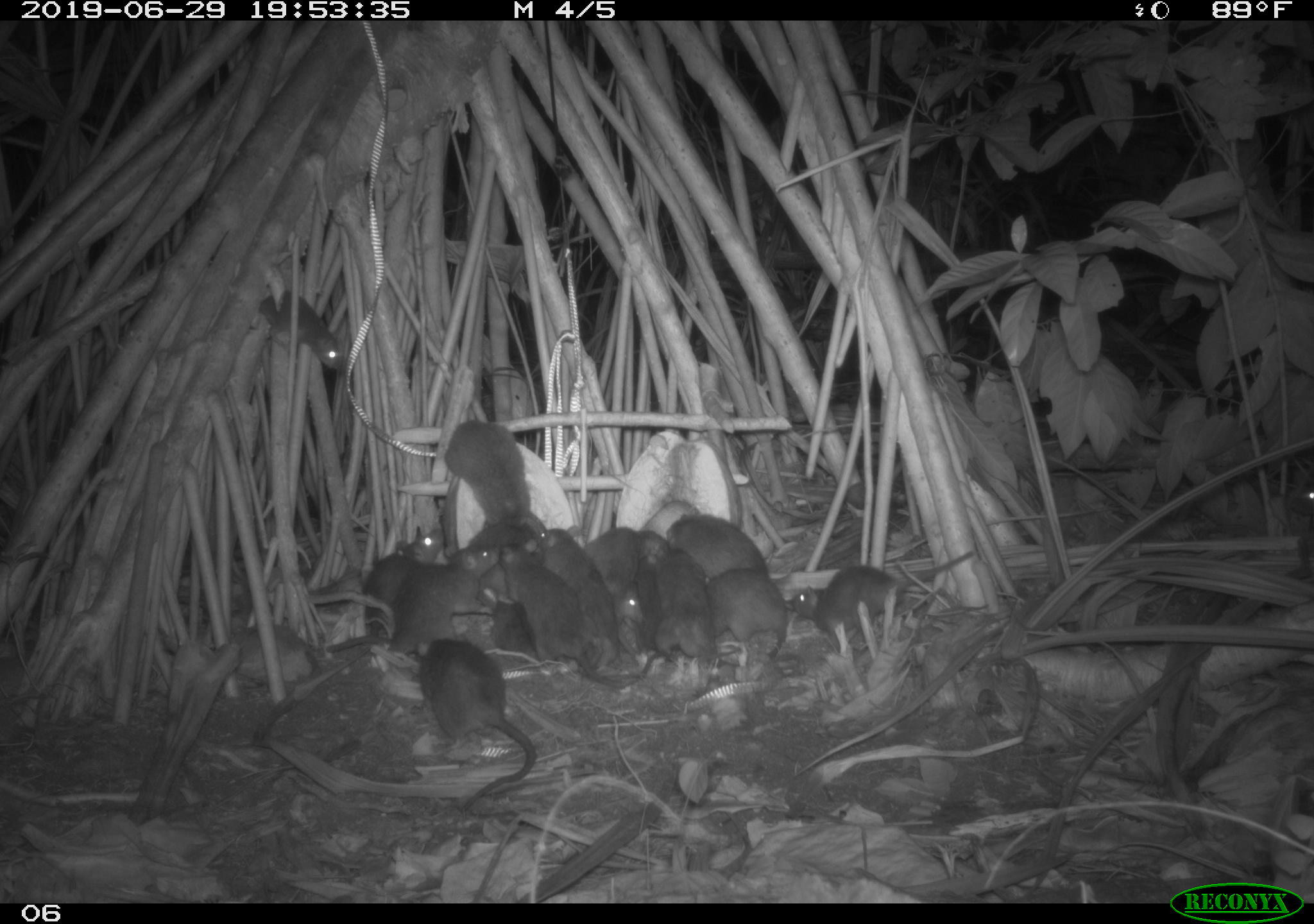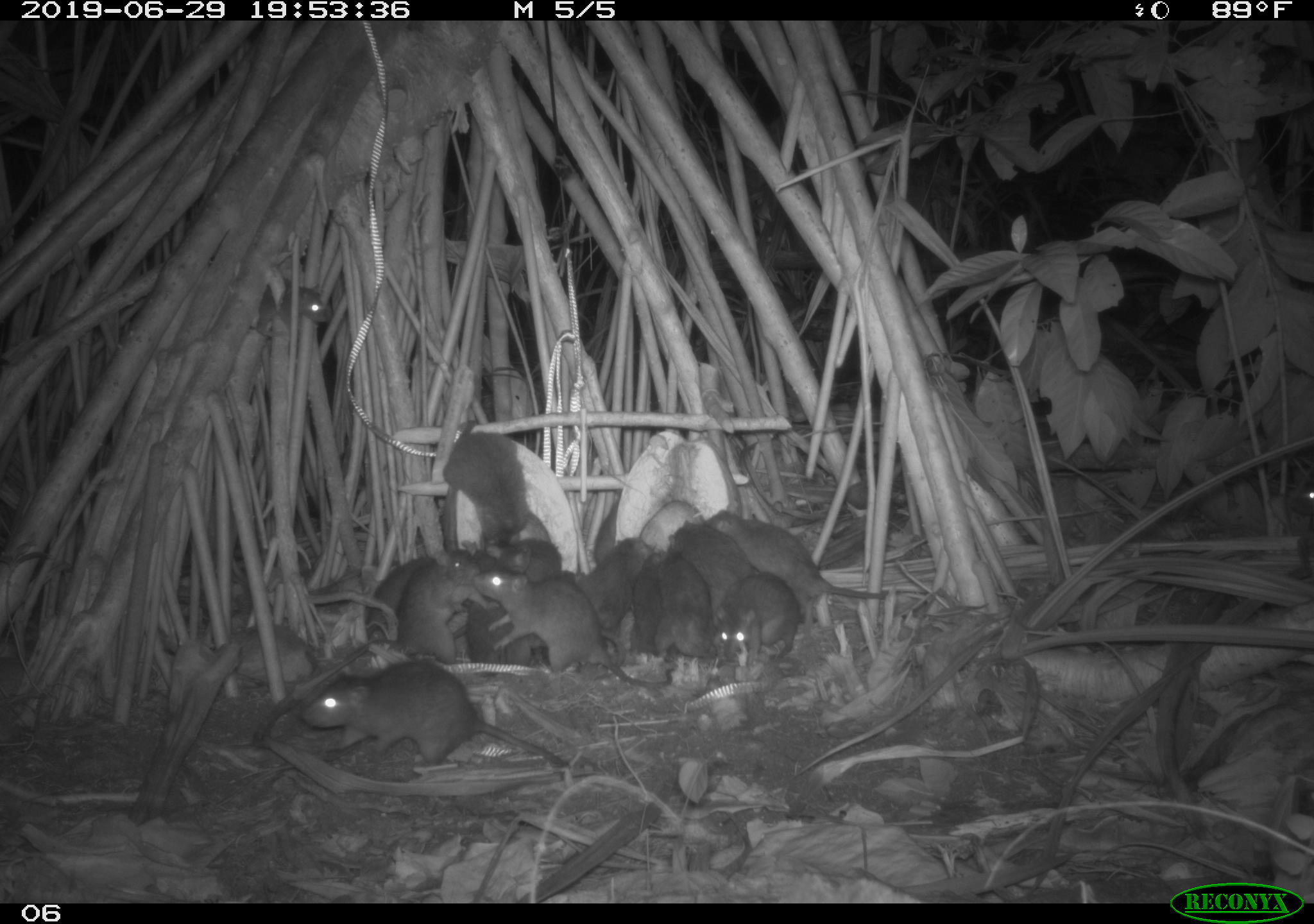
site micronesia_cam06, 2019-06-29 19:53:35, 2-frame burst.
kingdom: Animalia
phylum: Chordata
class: Mammalia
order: Rodentia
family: Muridae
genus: Rattus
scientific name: Rattus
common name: rat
Rat (Rattus).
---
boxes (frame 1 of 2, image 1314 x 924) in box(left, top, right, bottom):
rat: box(502, 539, 730, 696); box(321, 527, 513, 661); box(411, 633, 541, 824); box(784, 542, 984, 647); box(541, 524, 638, 677); box(441, 416, 539, 549); box(250, 263, 350, 377); box(355, 523, 448, 631); box(622, 551, 686, 690); box(663, 509, 775, 586); box(660, 552, 728, 676); box(705, 569, 792, 661); box(462, 520, 538, 597); box(586, 523, 674, 587); box(490, 593, 542, 658); box(606, 576, 644, 635); box(1292, 474, 1314, 523)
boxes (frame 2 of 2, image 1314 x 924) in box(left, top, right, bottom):
rat: box(297, 658, 576, 778); box(307, 535, 506, 686); box(481, 565, 683, 695); box(708, 502, 898, 615); box(441, 413, 548, 575); box(361, 531, 504, 637); box(461, 531, 555, 683); box(669, 520, 769, 630); box(713, 570, 805, 676); box(643, 539, 718, 665); box(583, 537, 650, 644); box(244, 271, 333, 350); box(534, 535, 597, 619); box(631, 546, 674, 665); box(1288, 465, 1314, 584)